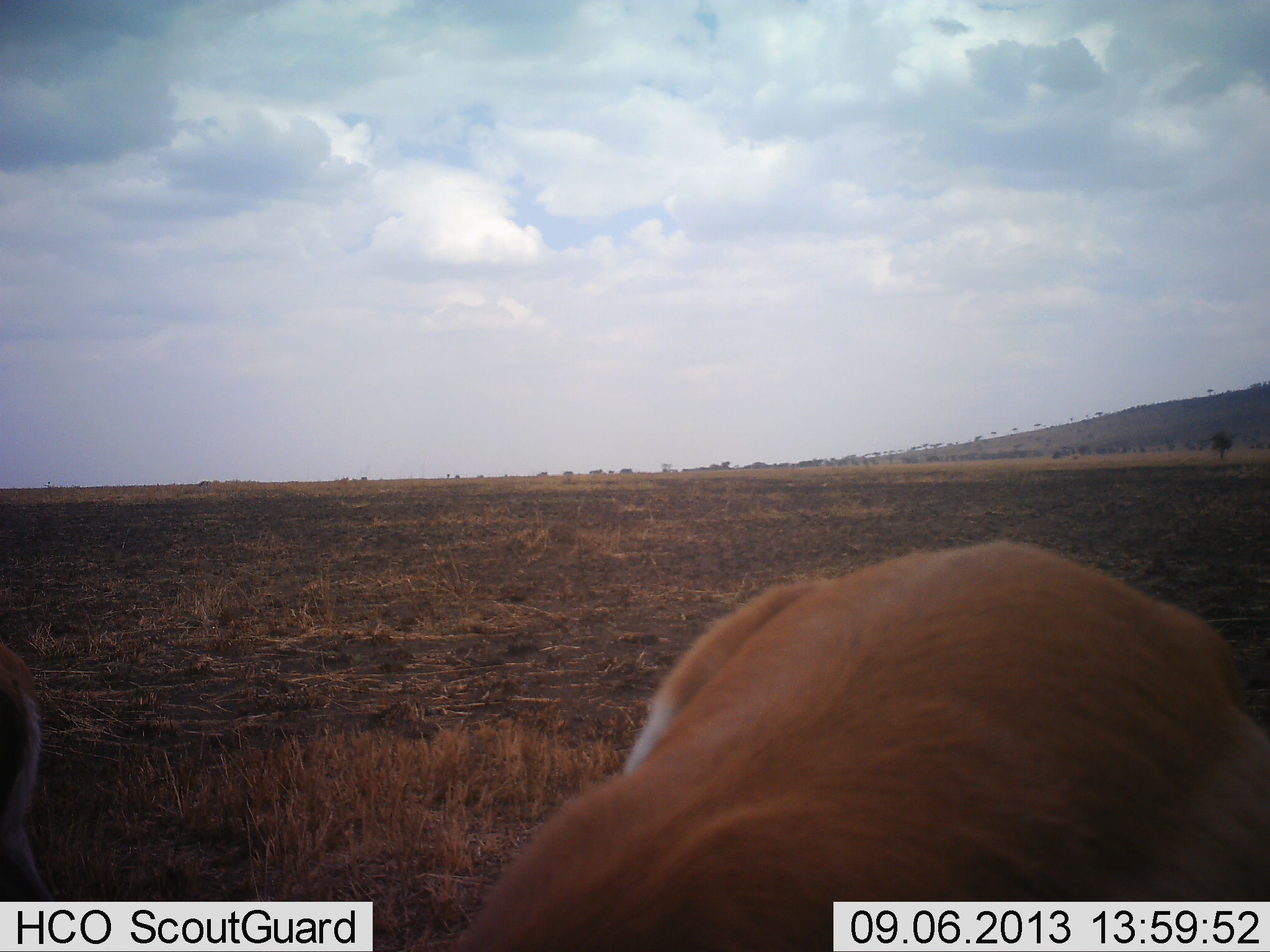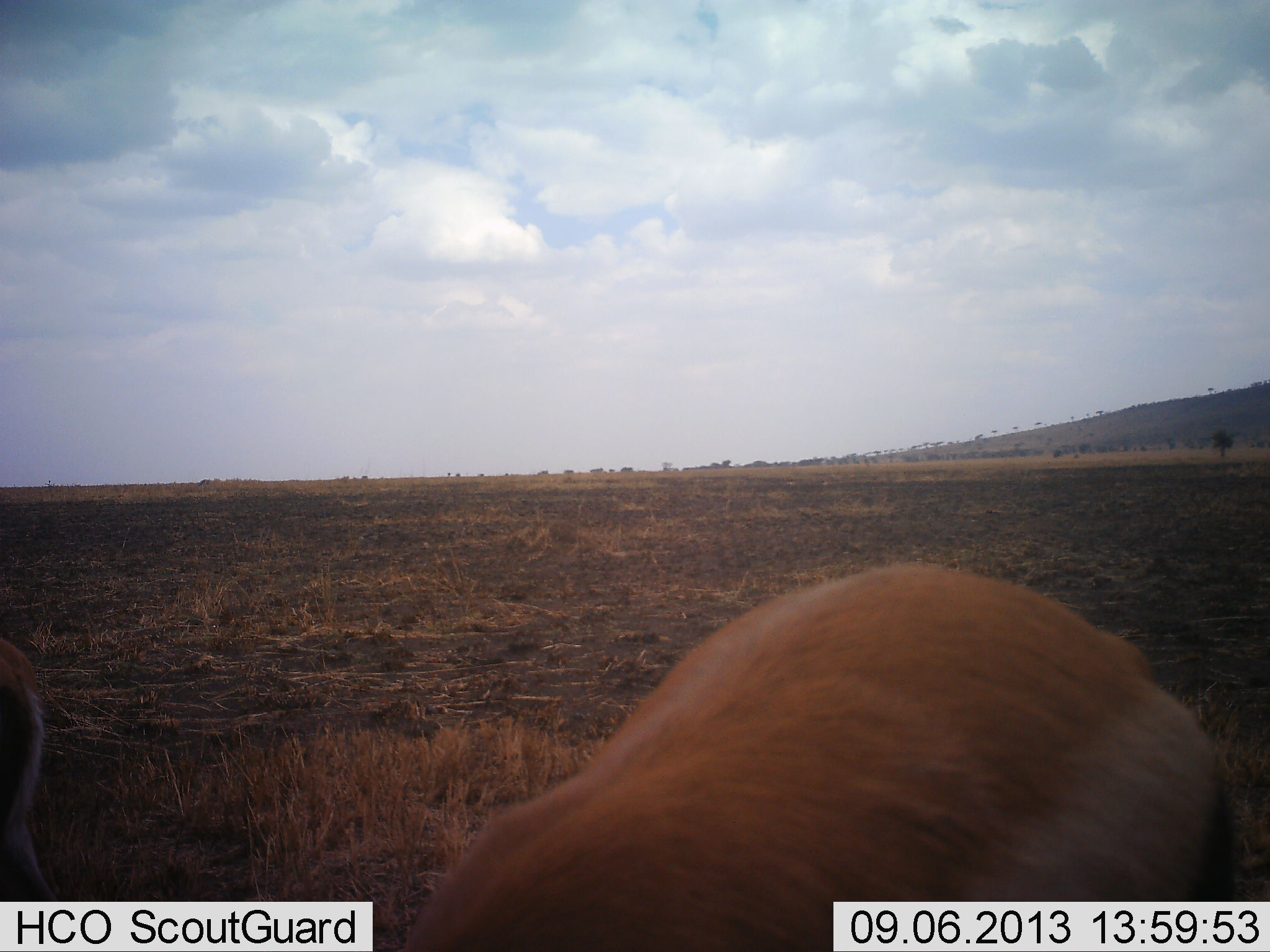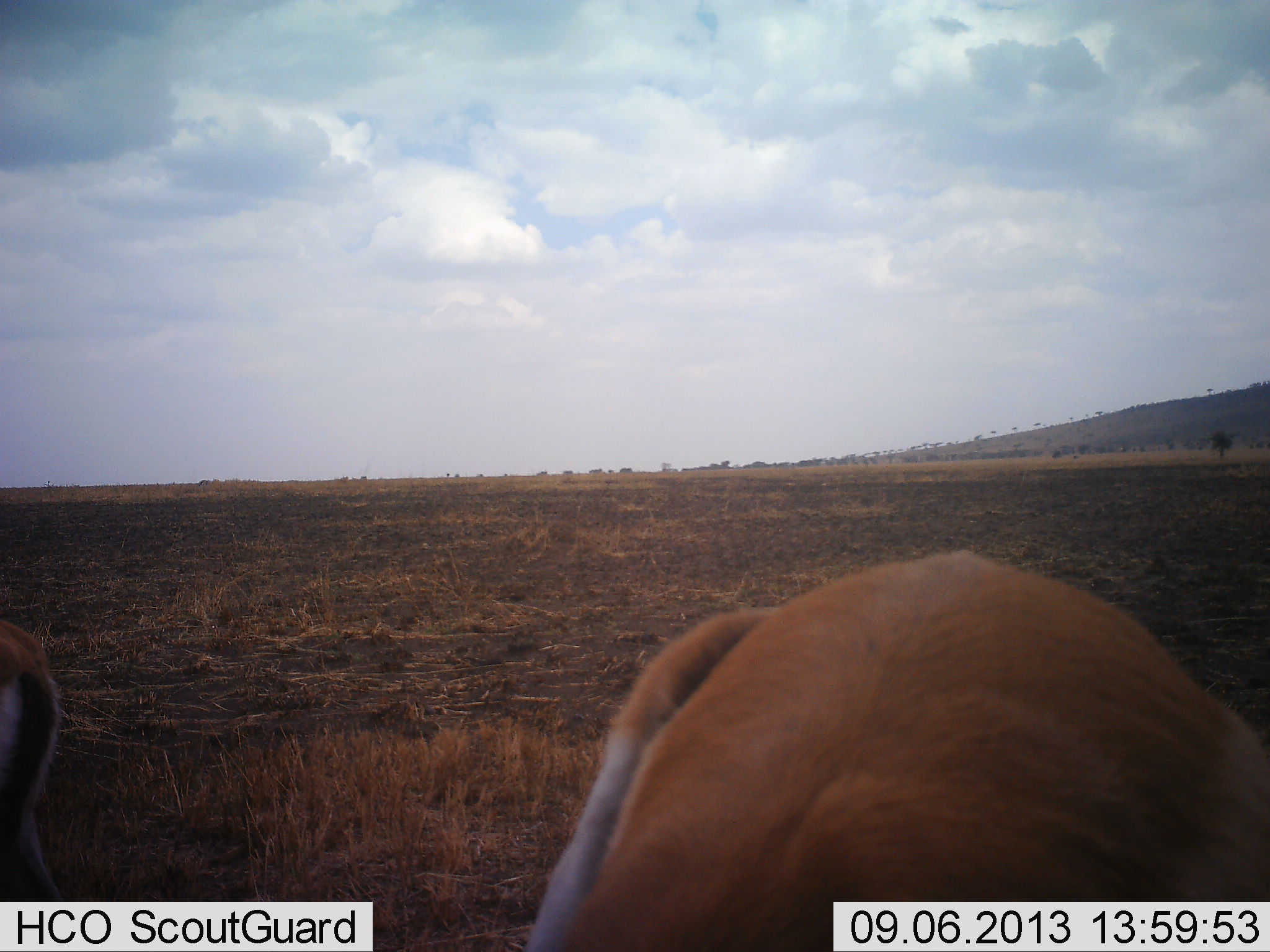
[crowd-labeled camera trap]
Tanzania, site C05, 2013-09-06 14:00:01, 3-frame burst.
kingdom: Animalia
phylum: Chordata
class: Mammalia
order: Artiodactyla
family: Bovidae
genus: Eudorcas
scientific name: Eudorcas thomsonii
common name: thomson's gazelle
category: gazellethomsons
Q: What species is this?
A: Gazellethomsons (thomson's gazelle) (Eudorcas thomsonii).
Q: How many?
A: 1.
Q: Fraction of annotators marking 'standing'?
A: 85%.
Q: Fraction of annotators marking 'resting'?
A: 0%.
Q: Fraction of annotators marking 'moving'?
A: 8%.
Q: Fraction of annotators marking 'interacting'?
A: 0%.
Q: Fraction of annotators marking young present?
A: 0%.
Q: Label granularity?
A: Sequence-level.